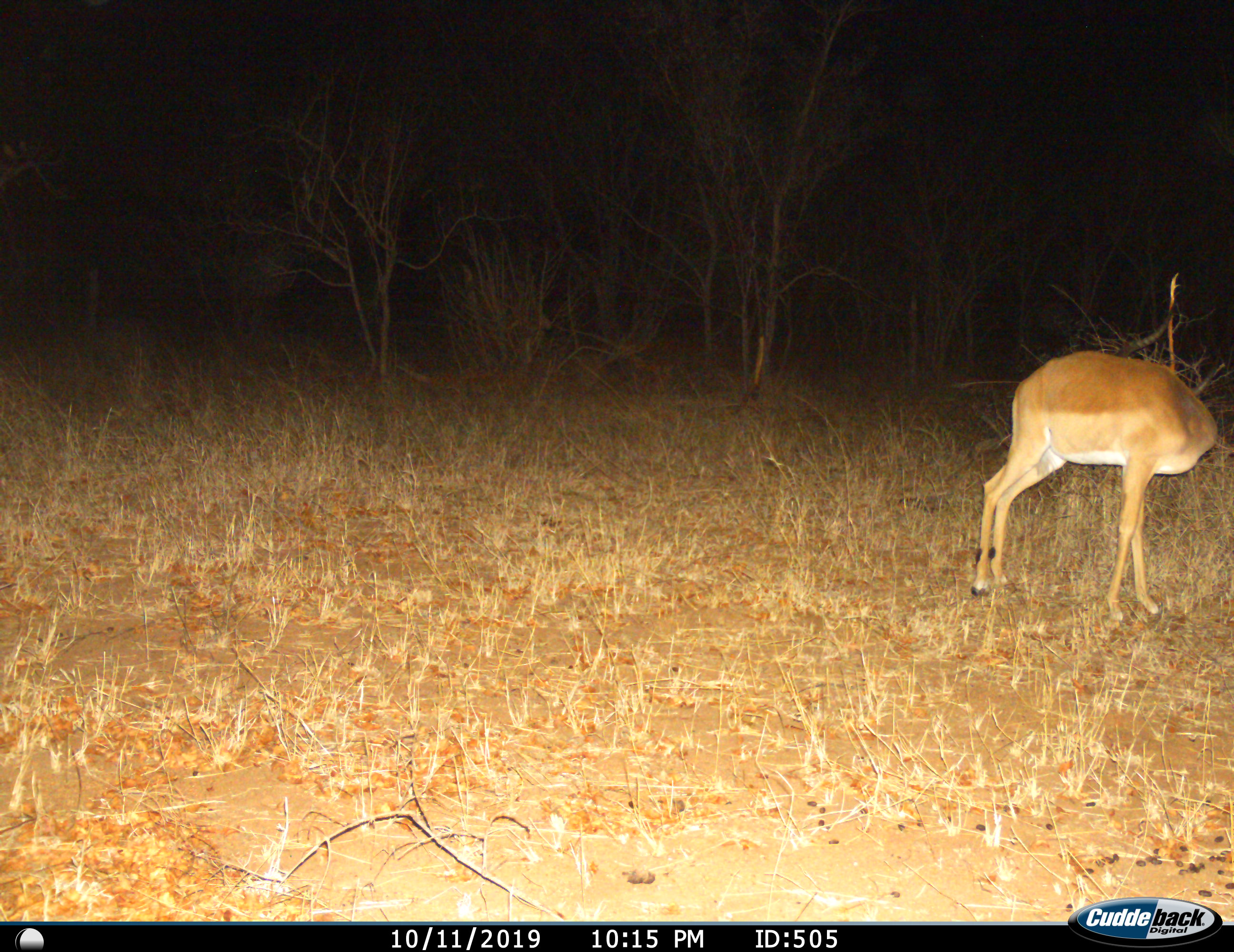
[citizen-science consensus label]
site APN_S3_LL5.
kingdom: Animalia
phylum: Chordata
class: Mammalia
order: Artiodactyla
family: Bovidae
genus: Aepyceros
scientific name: Aepyceros melampus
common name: impala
Impala (Aepyceros melampus), count 1. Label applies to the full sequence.